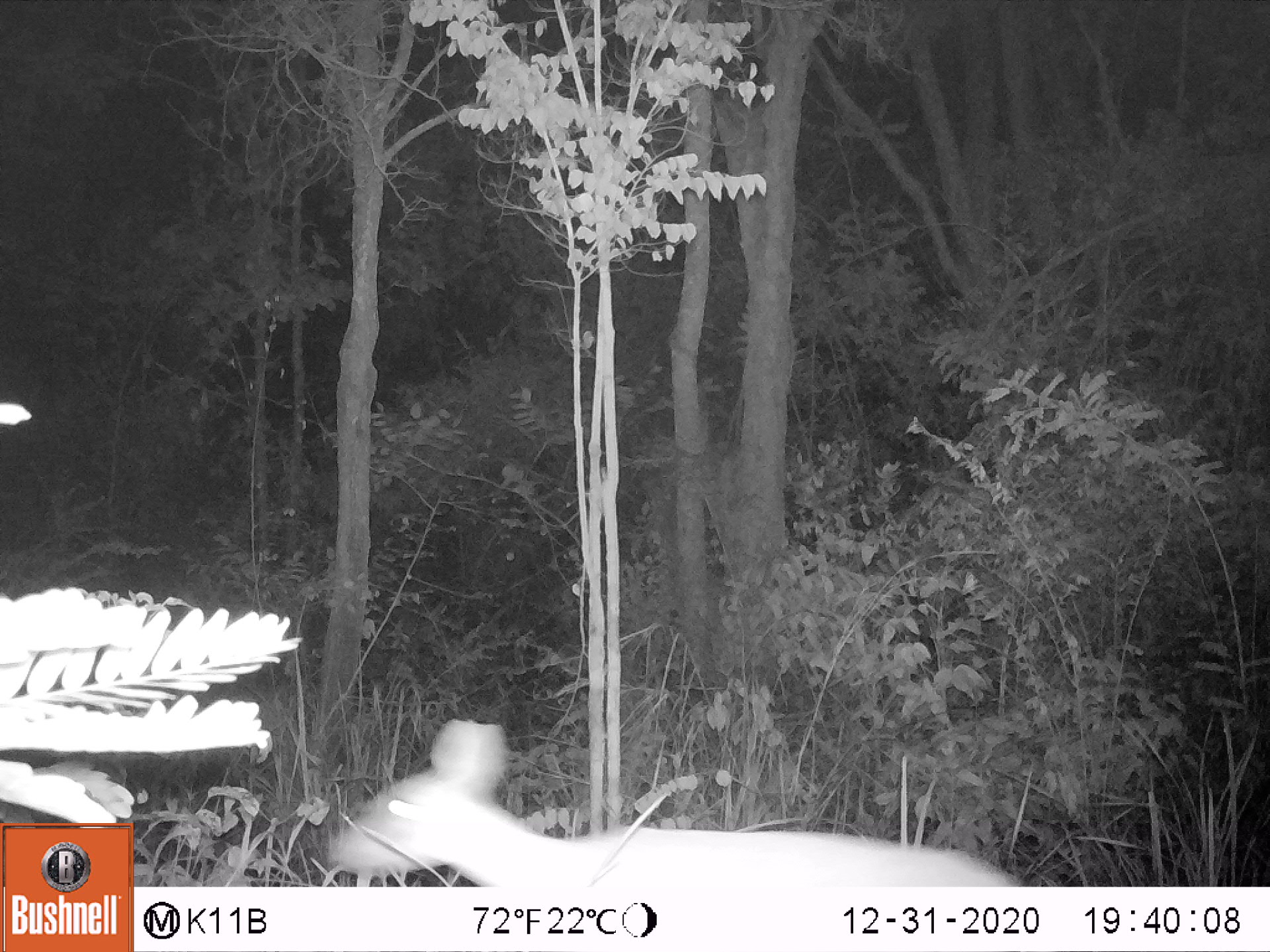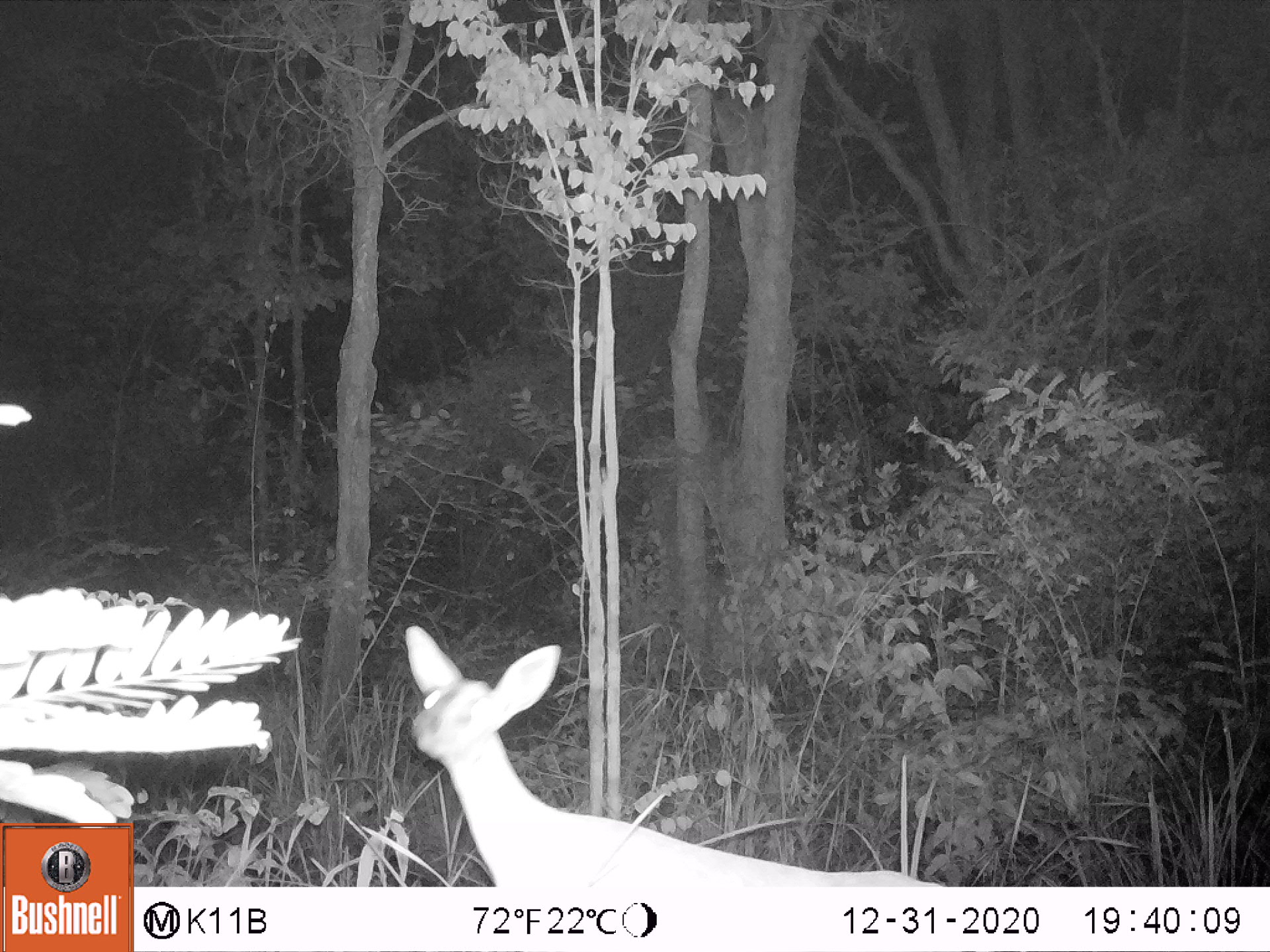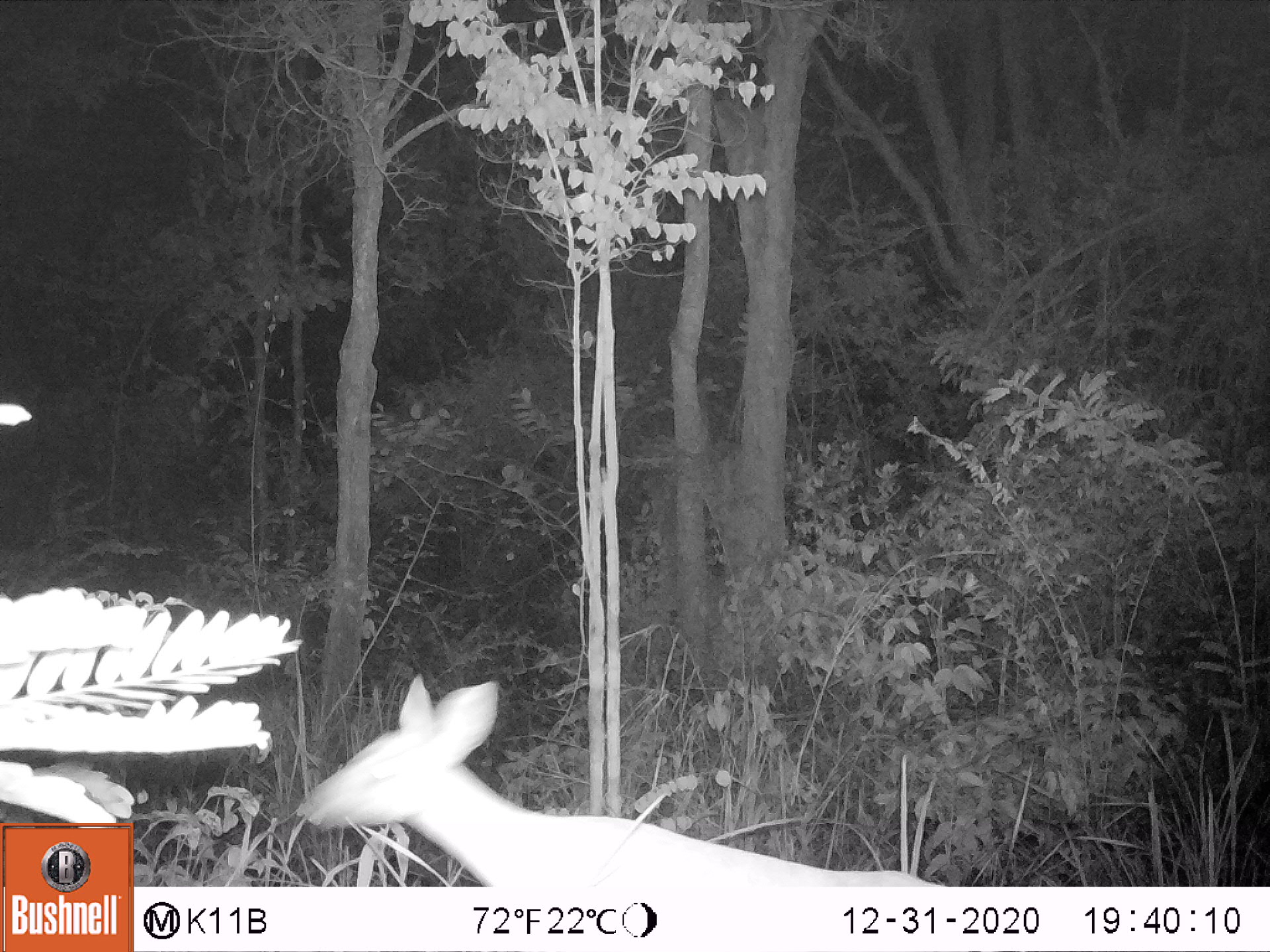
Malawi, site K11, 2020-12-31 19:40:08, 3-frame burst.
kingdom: Animalia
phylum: Chordata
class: Mammalia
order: Artiodactyla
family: Bovidae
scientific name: Antilopinae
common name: small antelope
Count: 1.